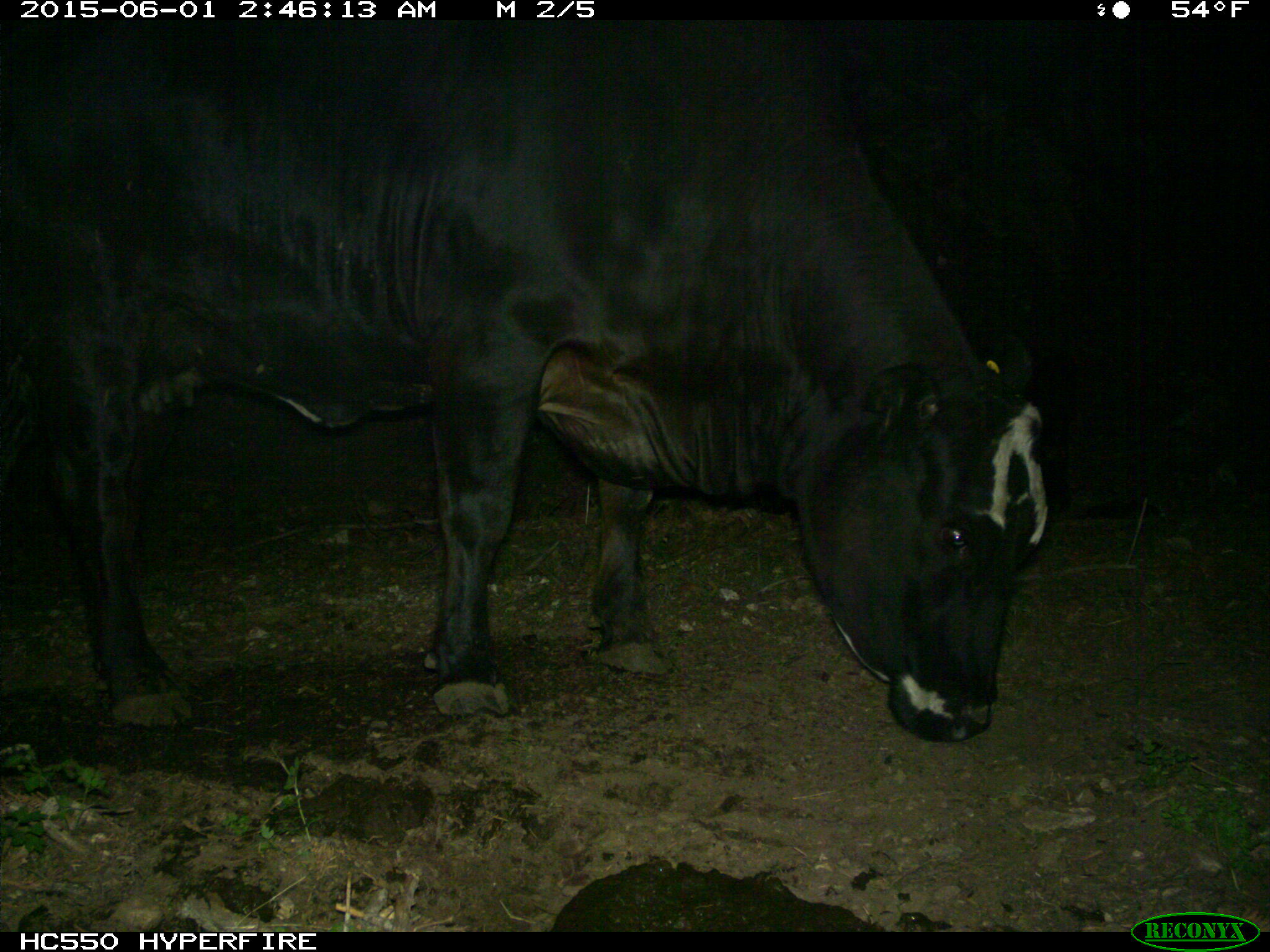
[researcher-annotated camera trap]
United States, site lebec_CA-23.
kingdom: Animalia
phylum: Chordata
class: Mammalia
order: Artiodactyla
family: Bovidae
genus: Bos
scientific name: Bos taurus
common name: domestic cow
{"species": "Bos taurus (domestic cow)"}